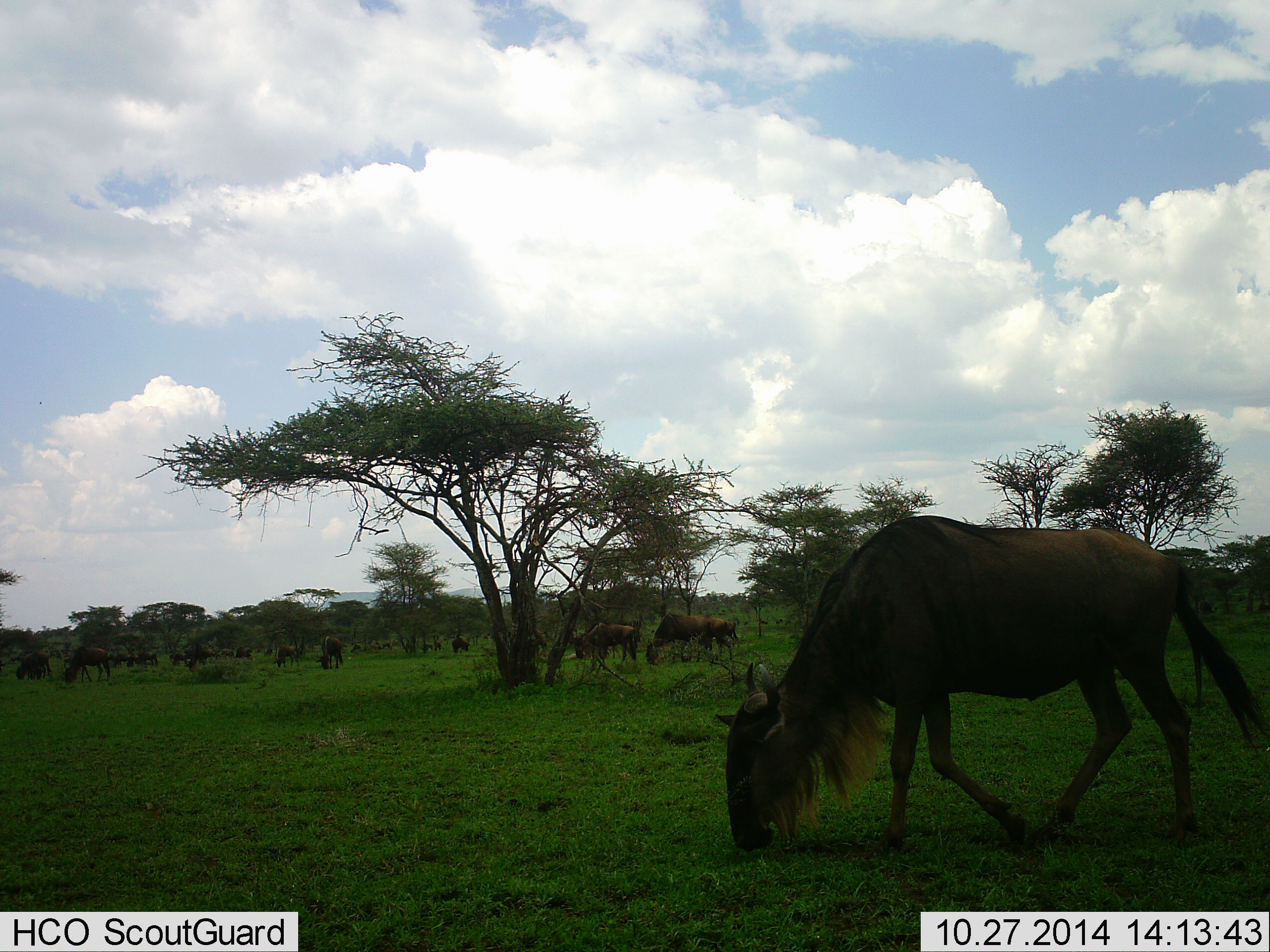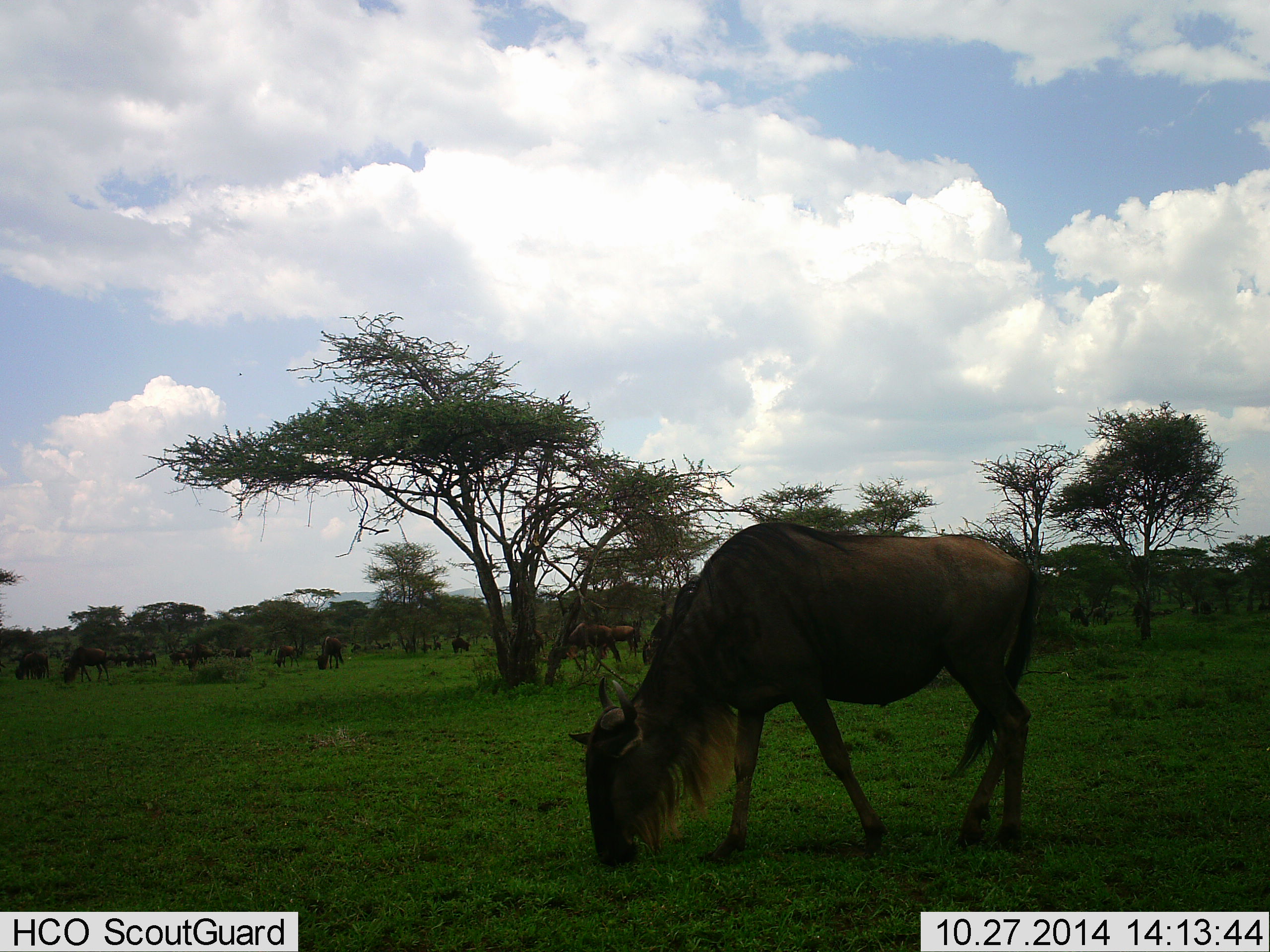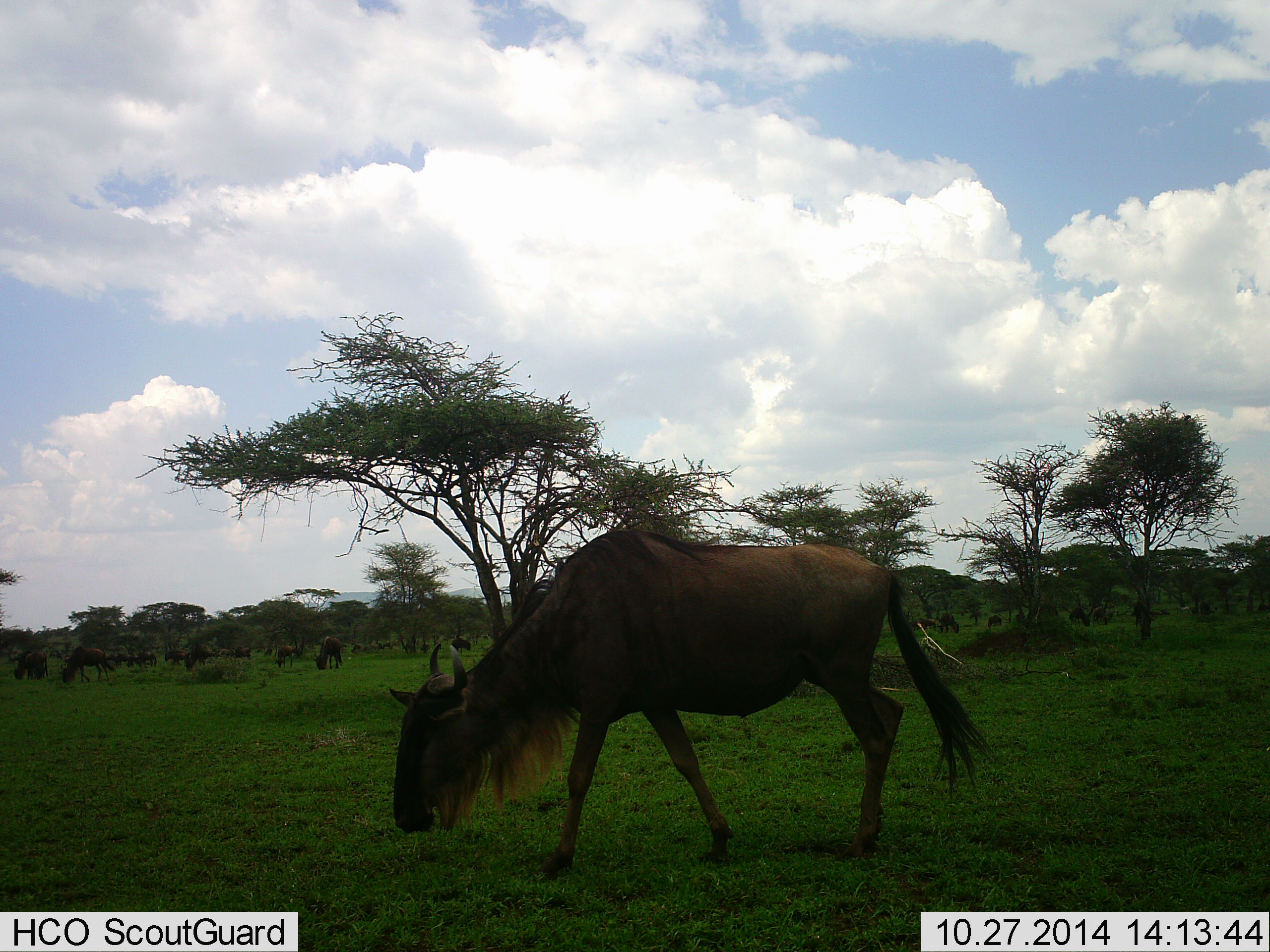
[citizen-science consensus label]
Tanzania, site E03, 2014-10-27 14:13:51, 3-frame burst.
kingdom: Animalia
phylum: Chordata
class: Mammalia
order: Artiodactyla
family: Bovidae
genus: Connochaetes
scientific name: Connochaetes taurinus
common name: blue wildebeest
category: wildebeest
Wildebeest (blue wildebeest) (Connochaetes taurinus), count 11-50. Behavior (volunteer vote fractions): standing 40%, resting 0%, moving 50%, interacting 0%. Young present (vote fraction): 0%. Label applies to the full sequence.